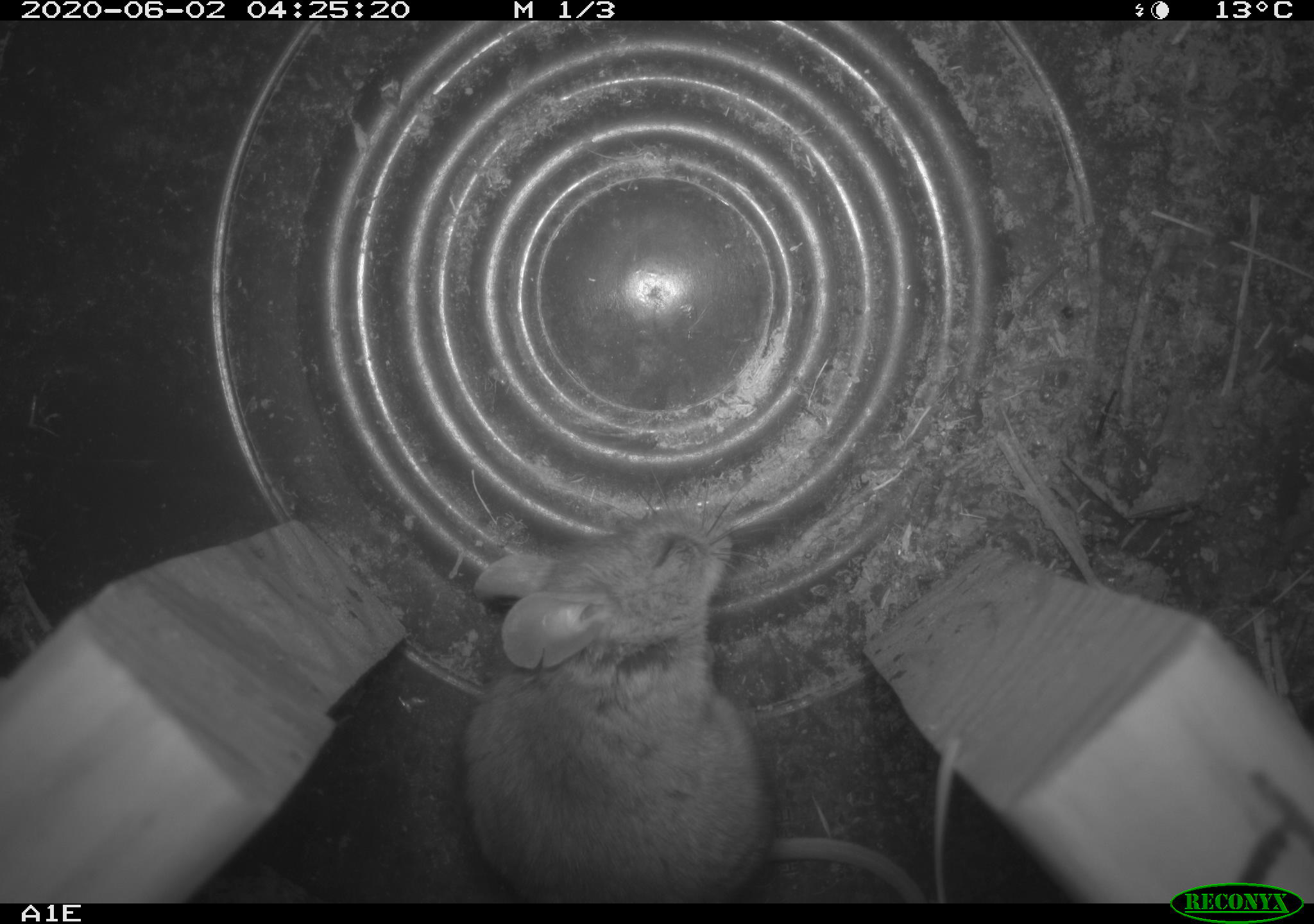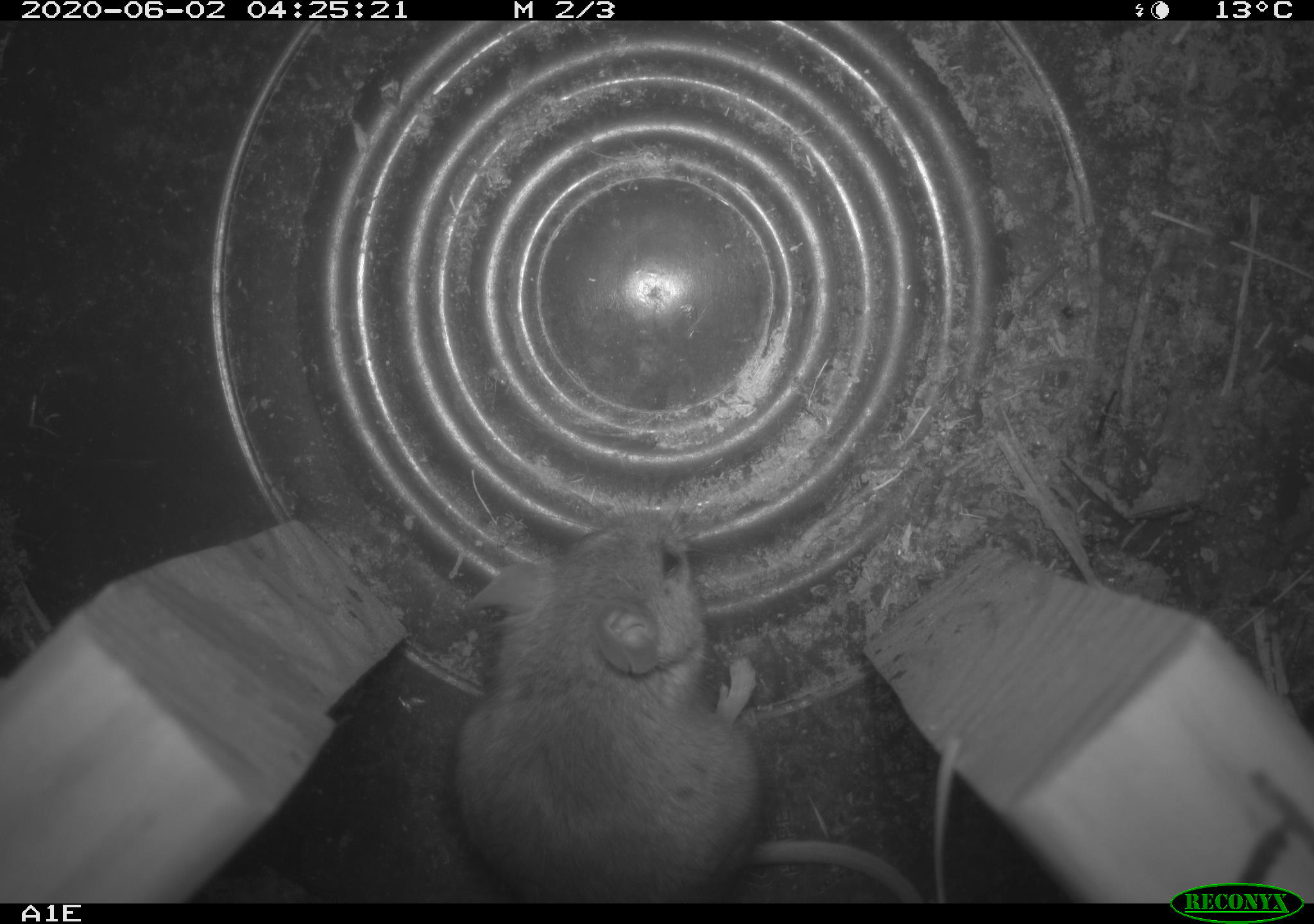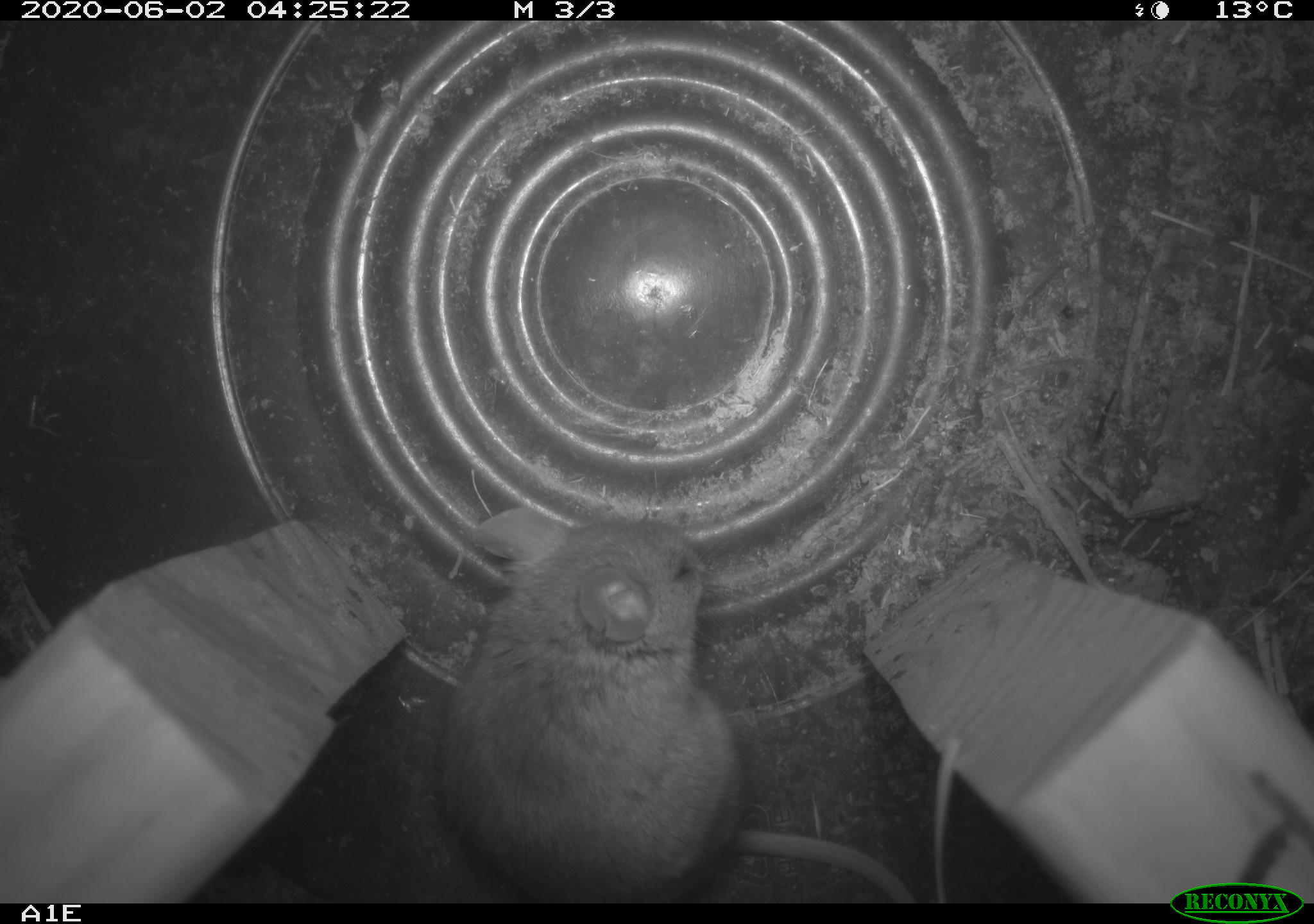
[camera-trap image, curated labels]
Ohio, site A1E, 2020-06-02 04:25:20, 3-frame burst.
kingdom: Animalia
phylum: Chordata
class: Mammalia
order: Rodentia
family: Cricetidae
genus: Peromyscus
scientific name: Peromyscus leucopus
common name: white-footed mouse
White-footed mouse (Peromyscus leucopus).